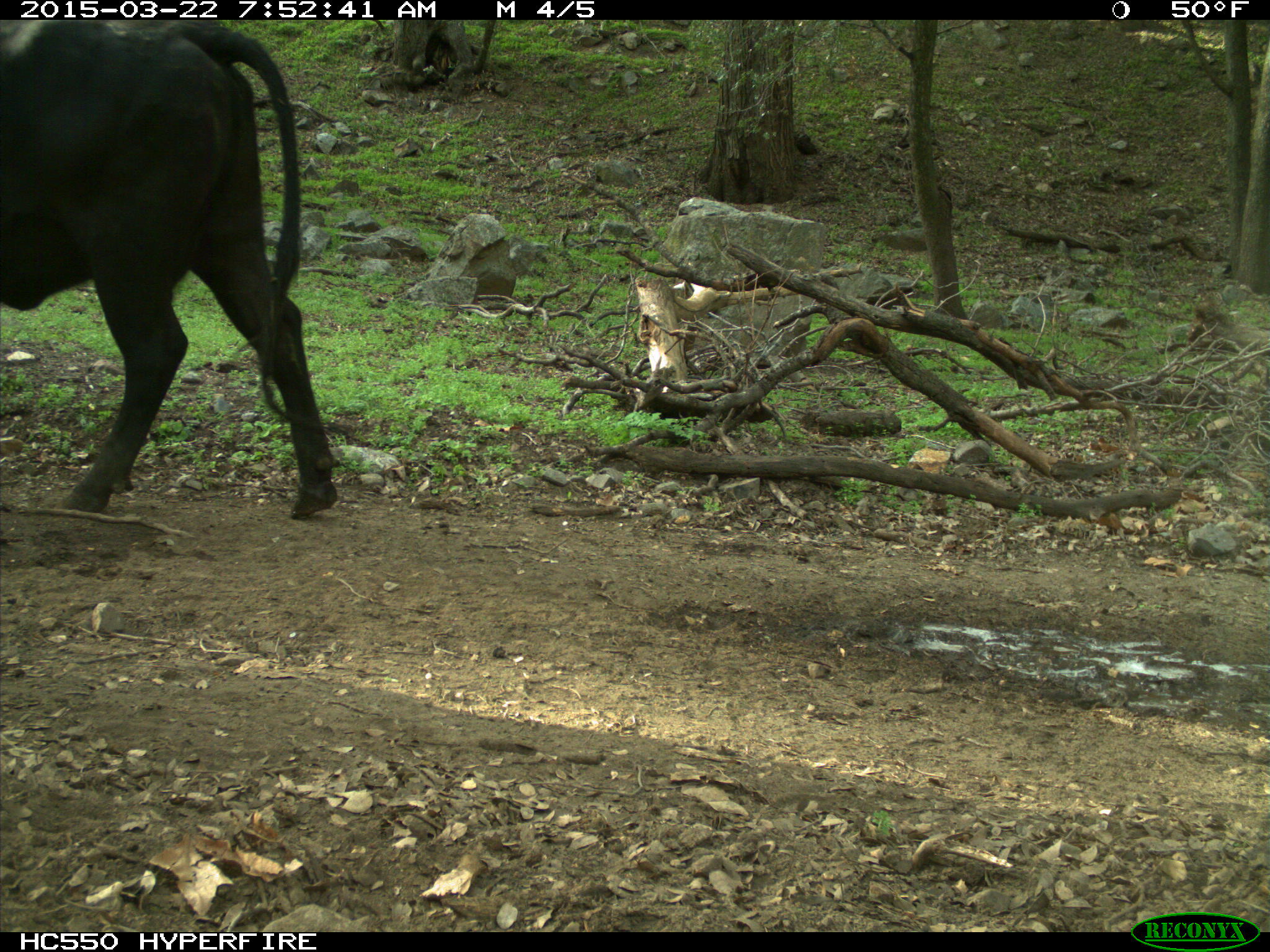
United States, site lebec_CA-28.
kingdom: Animalia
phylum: Chordata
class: Mammalia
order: Artiodactyla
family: Bovidae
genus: Bos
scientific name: Bos taurus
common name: domestic cow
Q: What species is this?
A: Bos taurus (domestic cow).